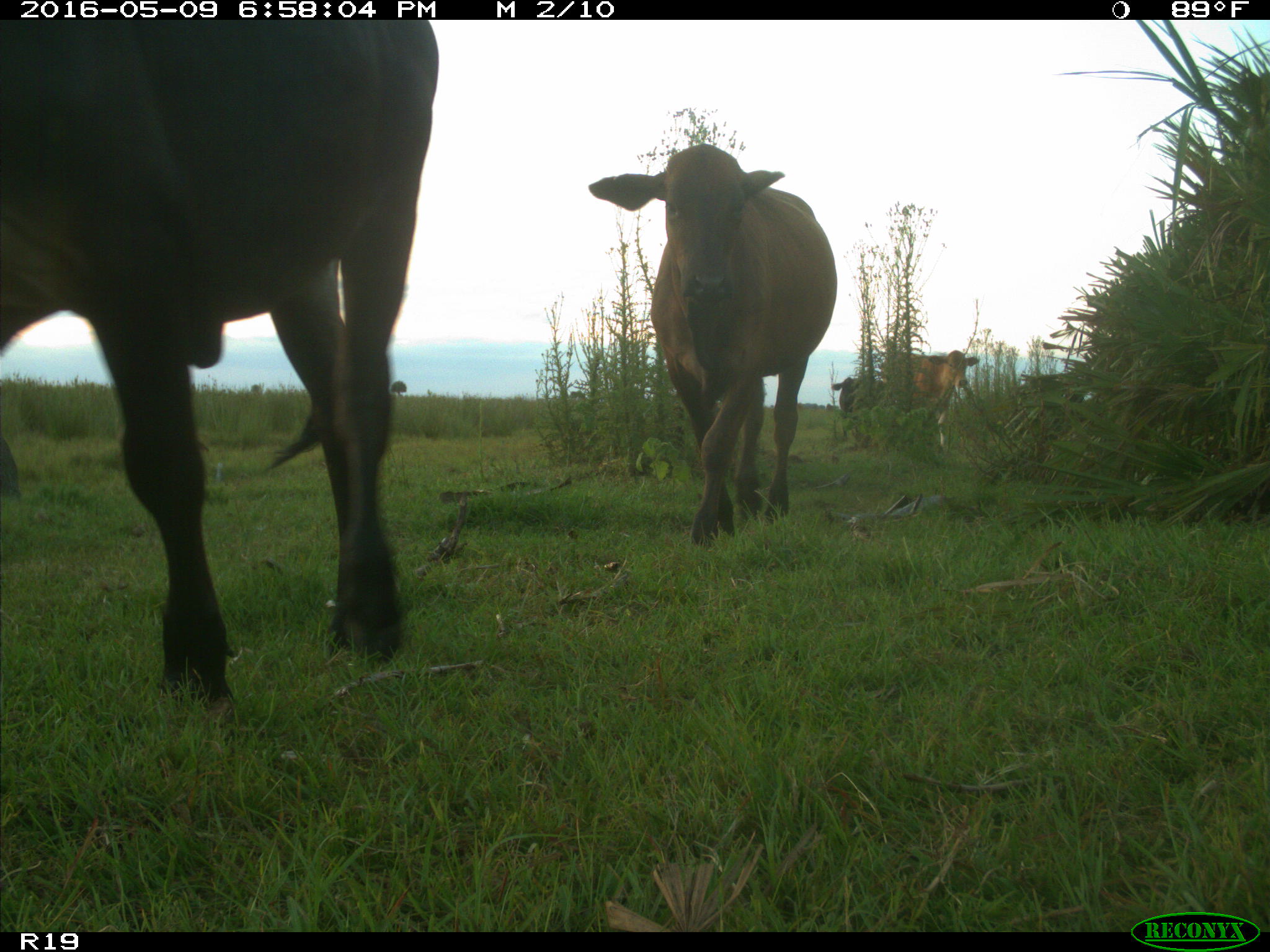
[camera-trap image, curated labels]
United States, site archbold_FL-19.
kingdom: Animalia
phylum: Chordata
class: Mammalia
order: Artiodactyla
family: Bovidae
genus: Bos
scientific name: Bos taurus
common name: domestic cow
Bos taurus (domestic cow).